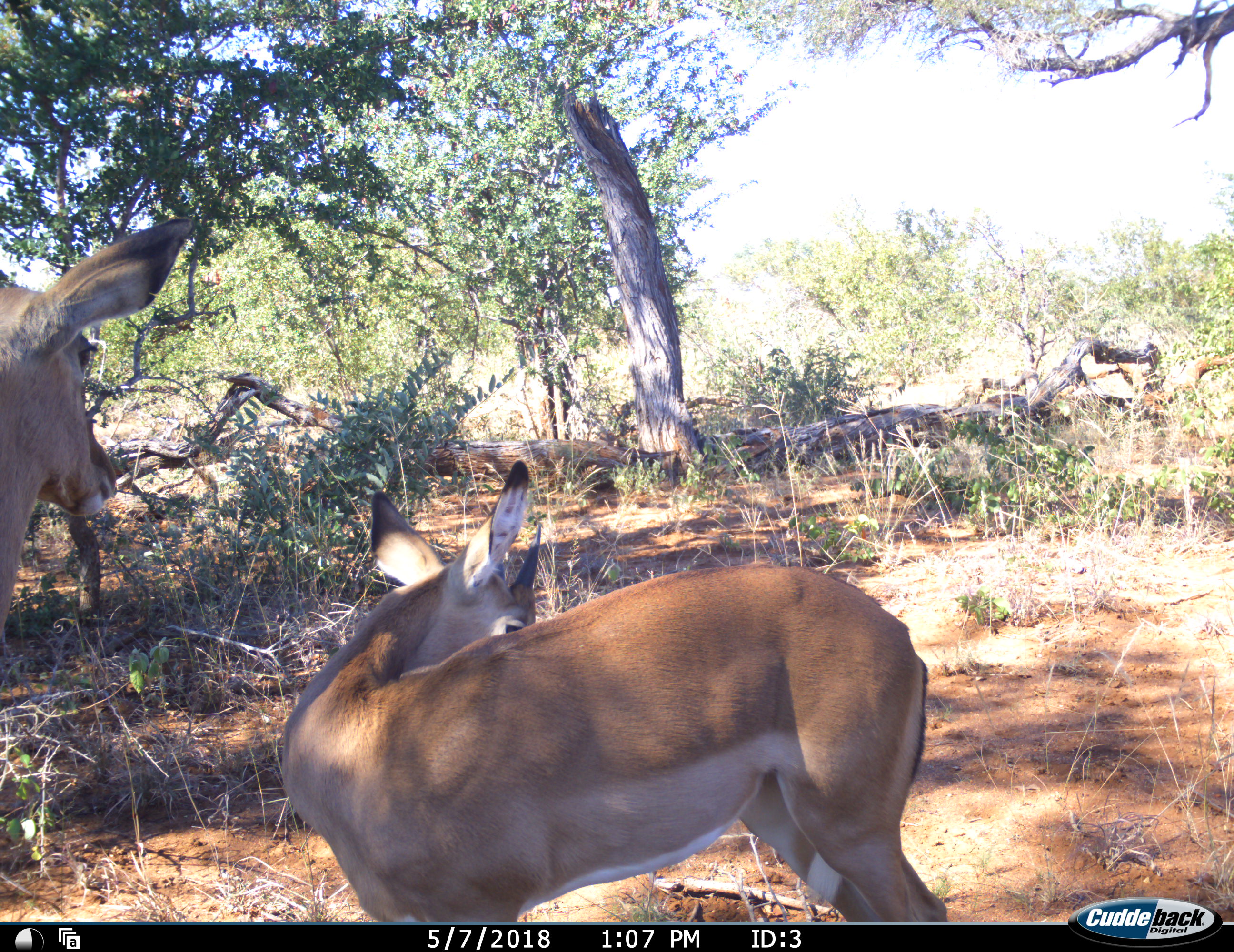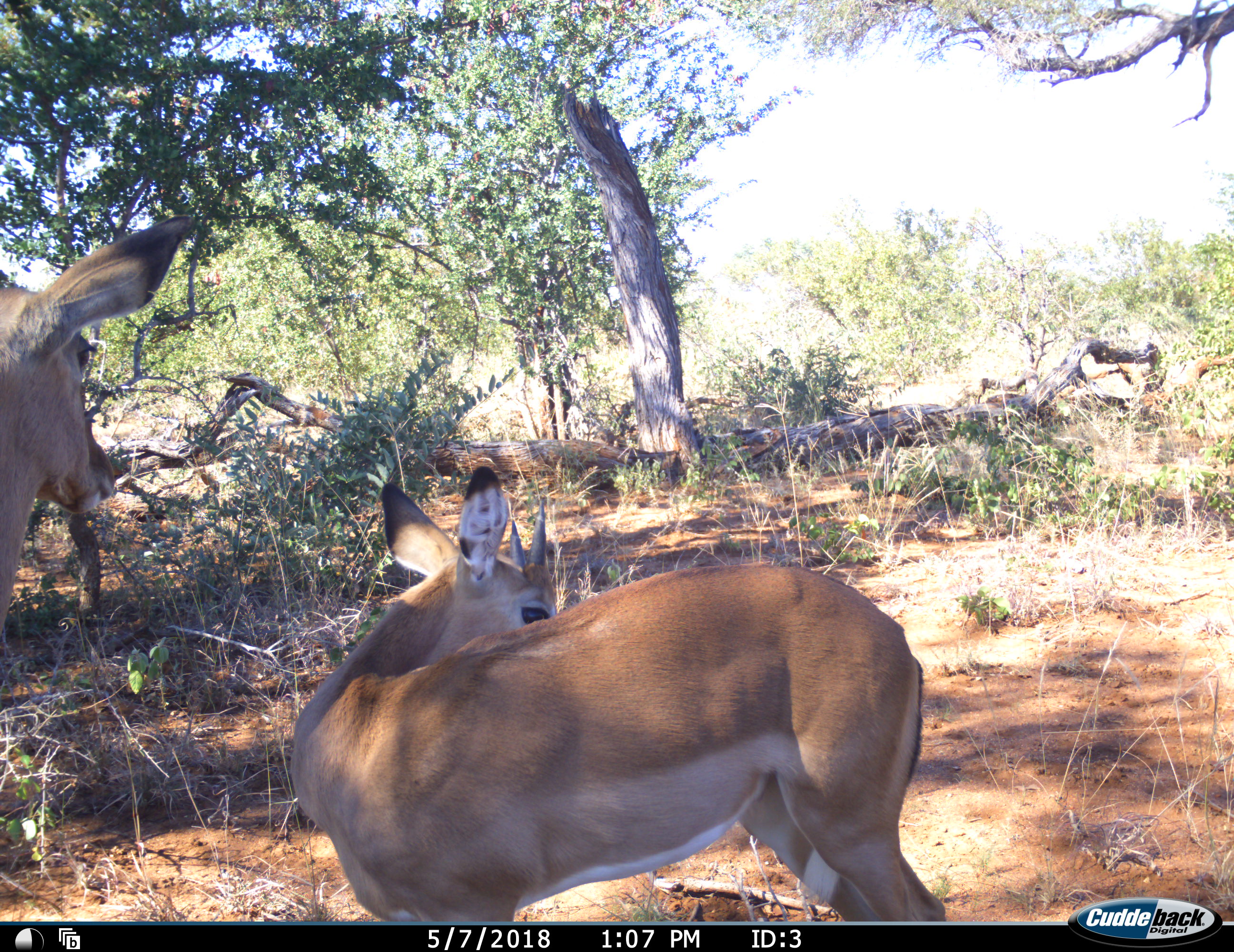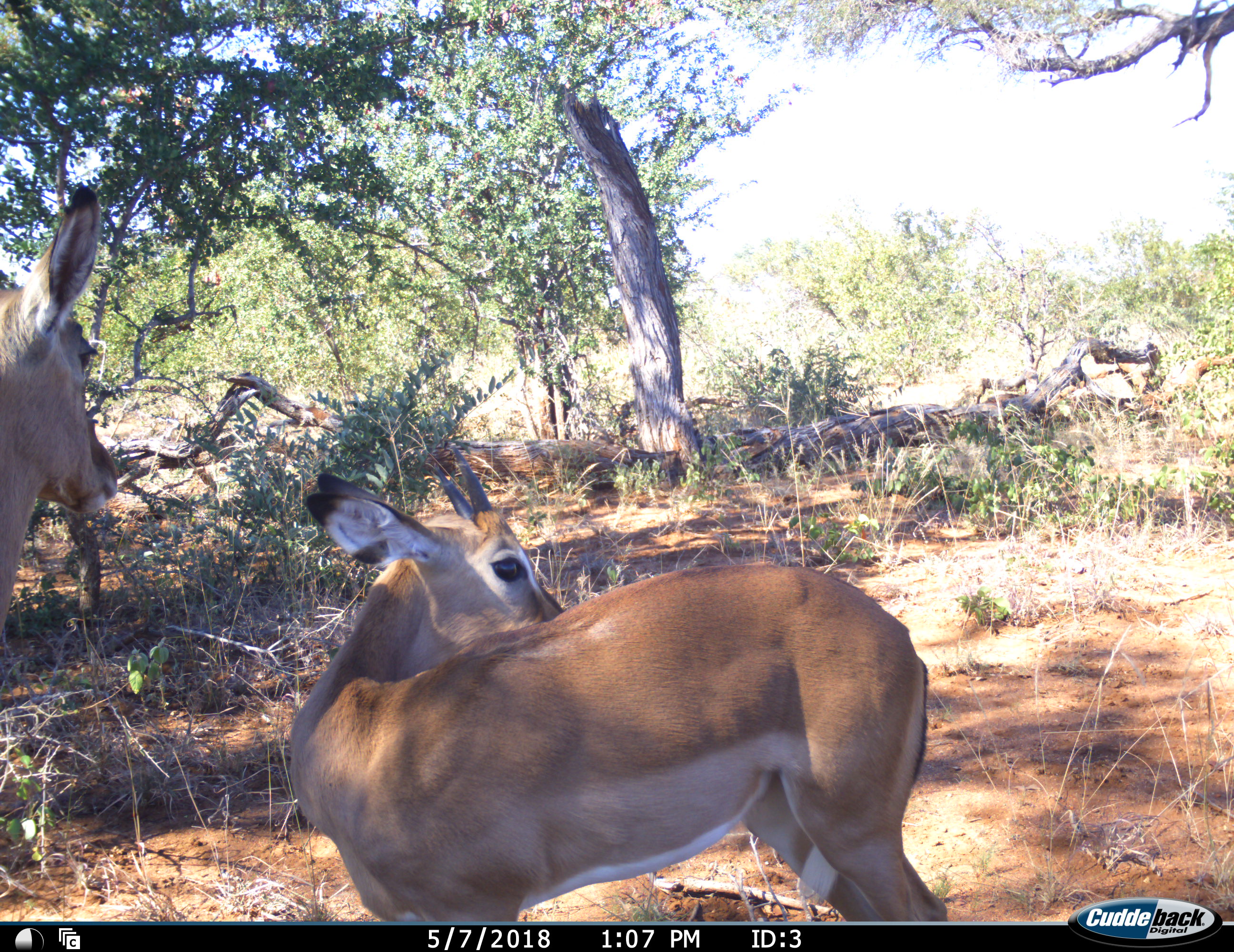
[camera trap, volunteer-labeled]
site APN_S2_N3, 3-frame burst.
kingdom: Animalia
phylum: Chordata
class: Mammalia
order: Artiodactyla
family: Bovidae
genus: Aepyceros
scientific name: Aepyceros melampus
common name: impala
Impala (Aepyceros melampus), count 2. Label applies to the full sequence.